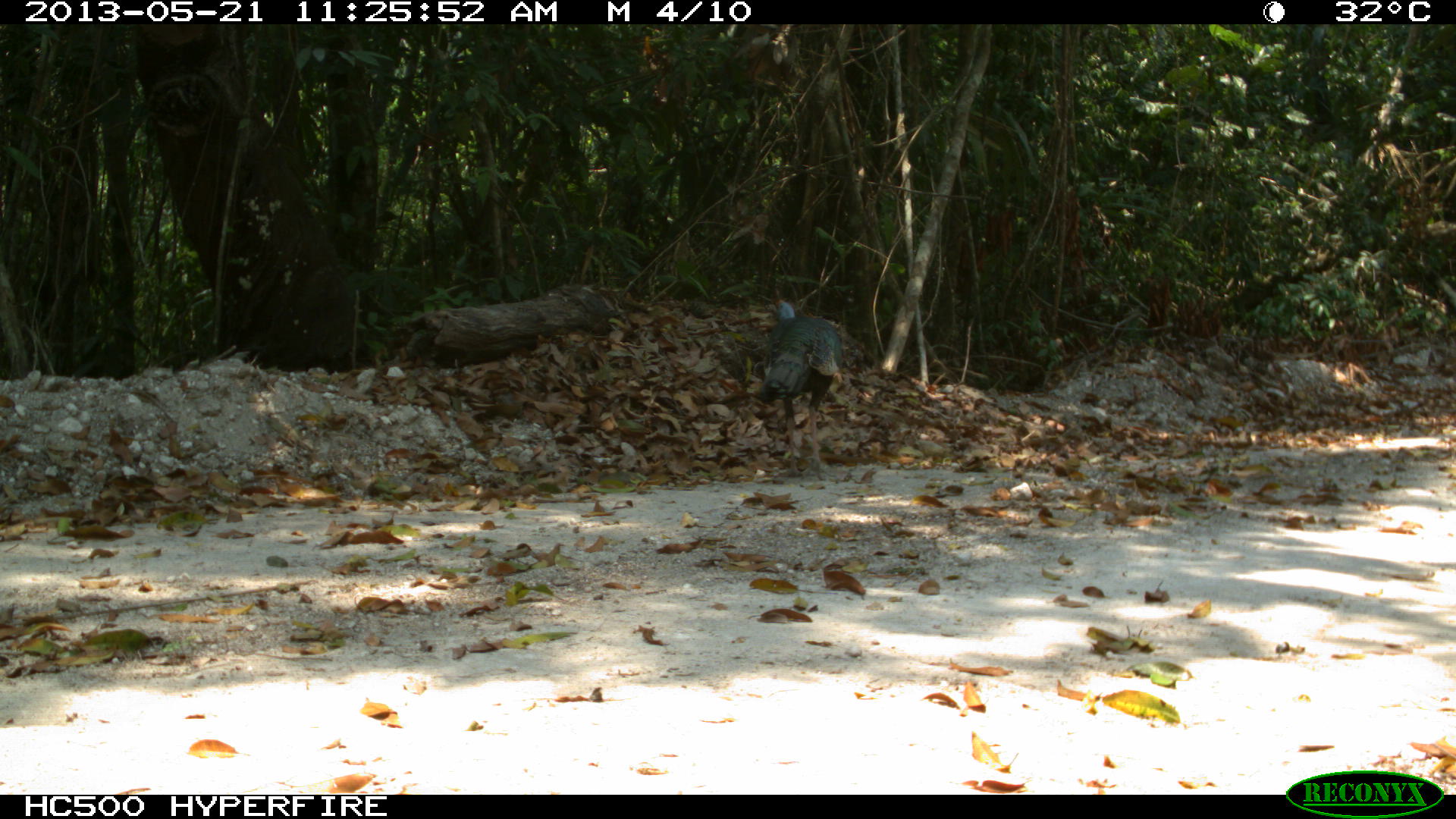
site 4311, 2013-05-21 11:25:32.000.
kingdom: Animalia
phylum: Chordata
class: Aves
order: Galliformes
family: Phasianidae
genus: Meleagris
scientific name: Meleagris ocellata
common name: ocellated turkey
Meleagris ocellata (ocellated turkey), count 1, sex male.